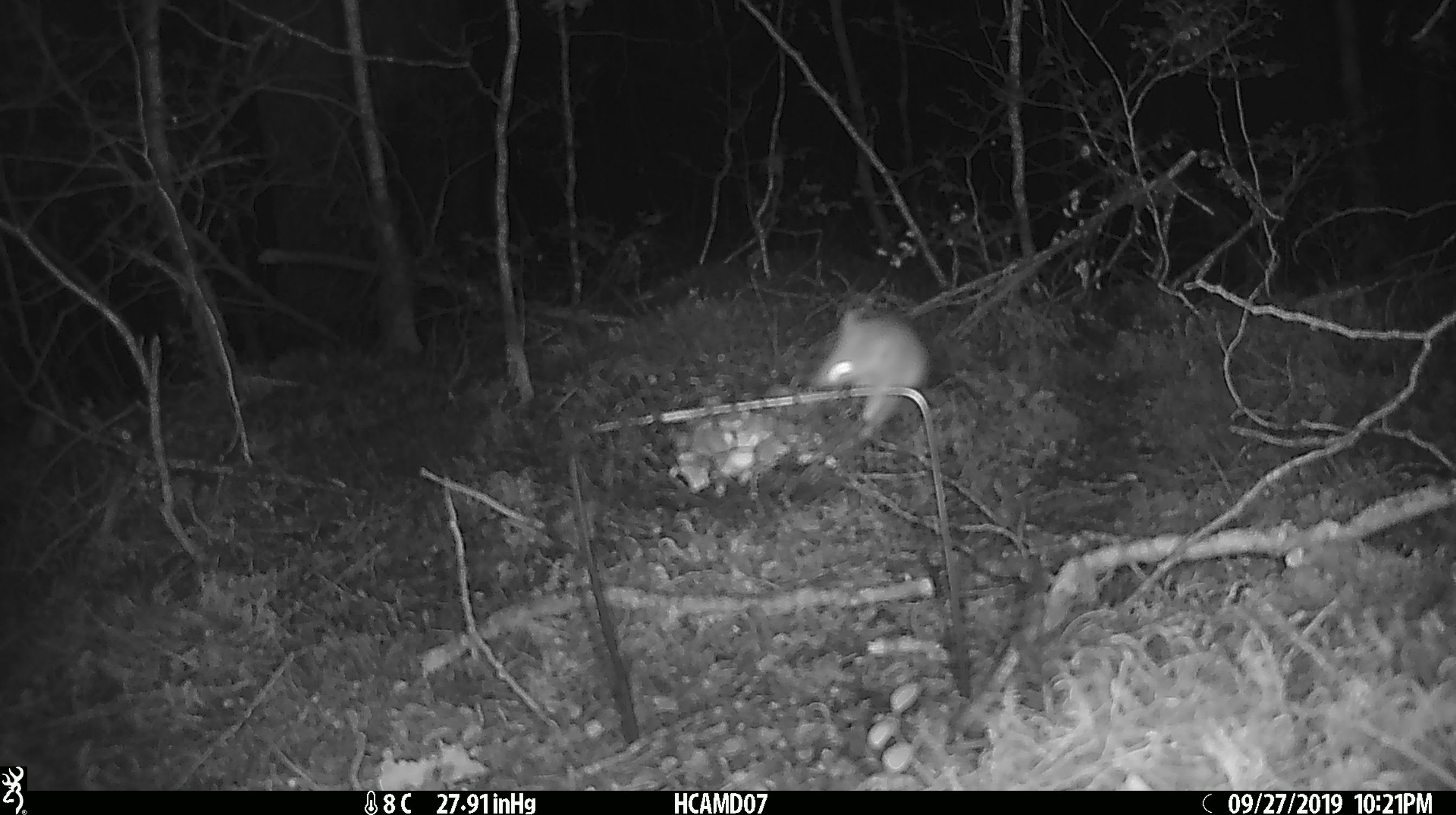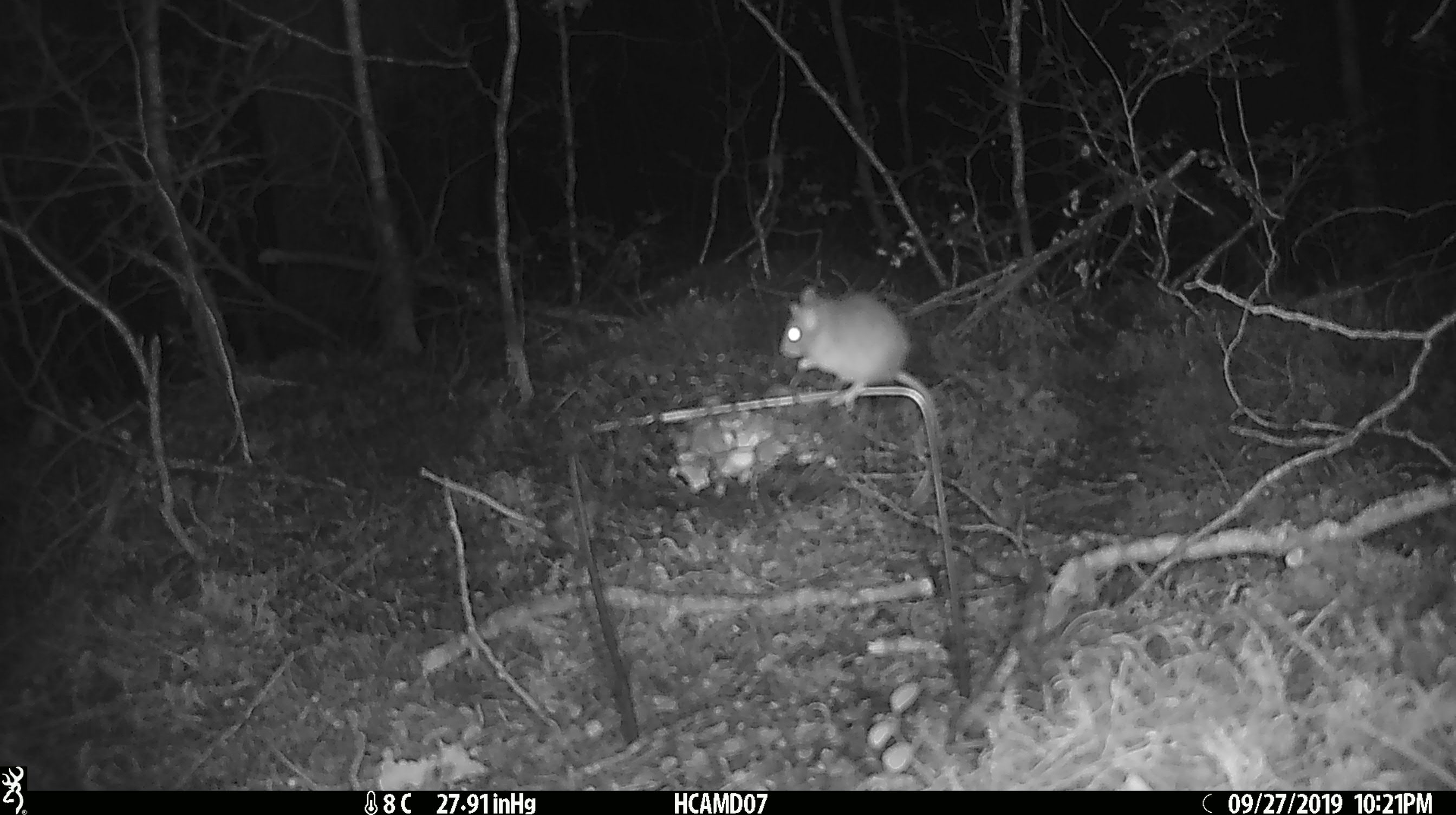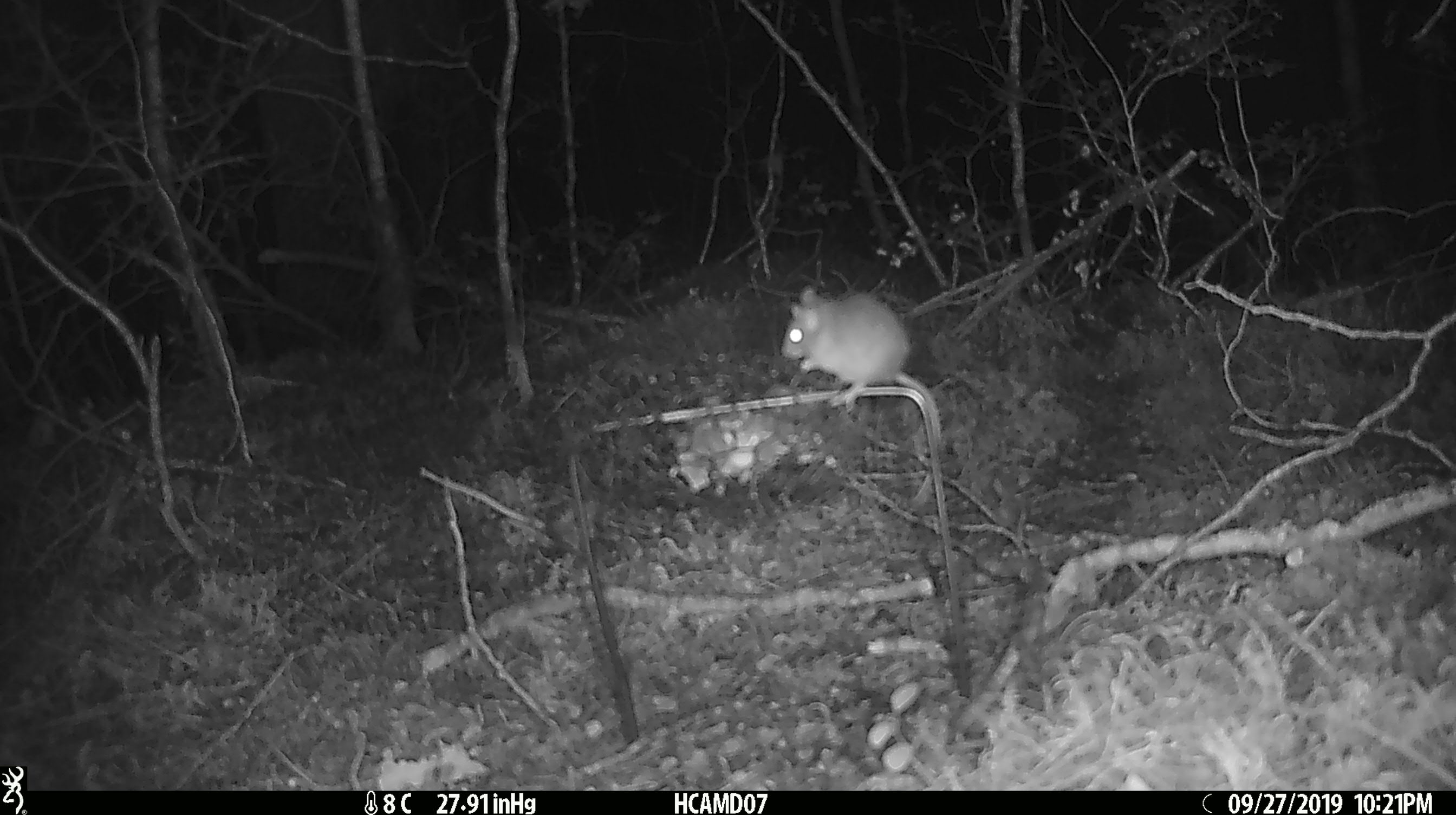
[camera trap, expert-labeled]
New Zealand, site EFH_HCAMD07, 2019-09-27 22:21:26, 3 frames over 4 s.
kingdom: Animalia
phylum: Chordata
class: Mammalia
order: Rodentia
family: Muridae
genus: Mus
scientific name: Mus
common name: mouse